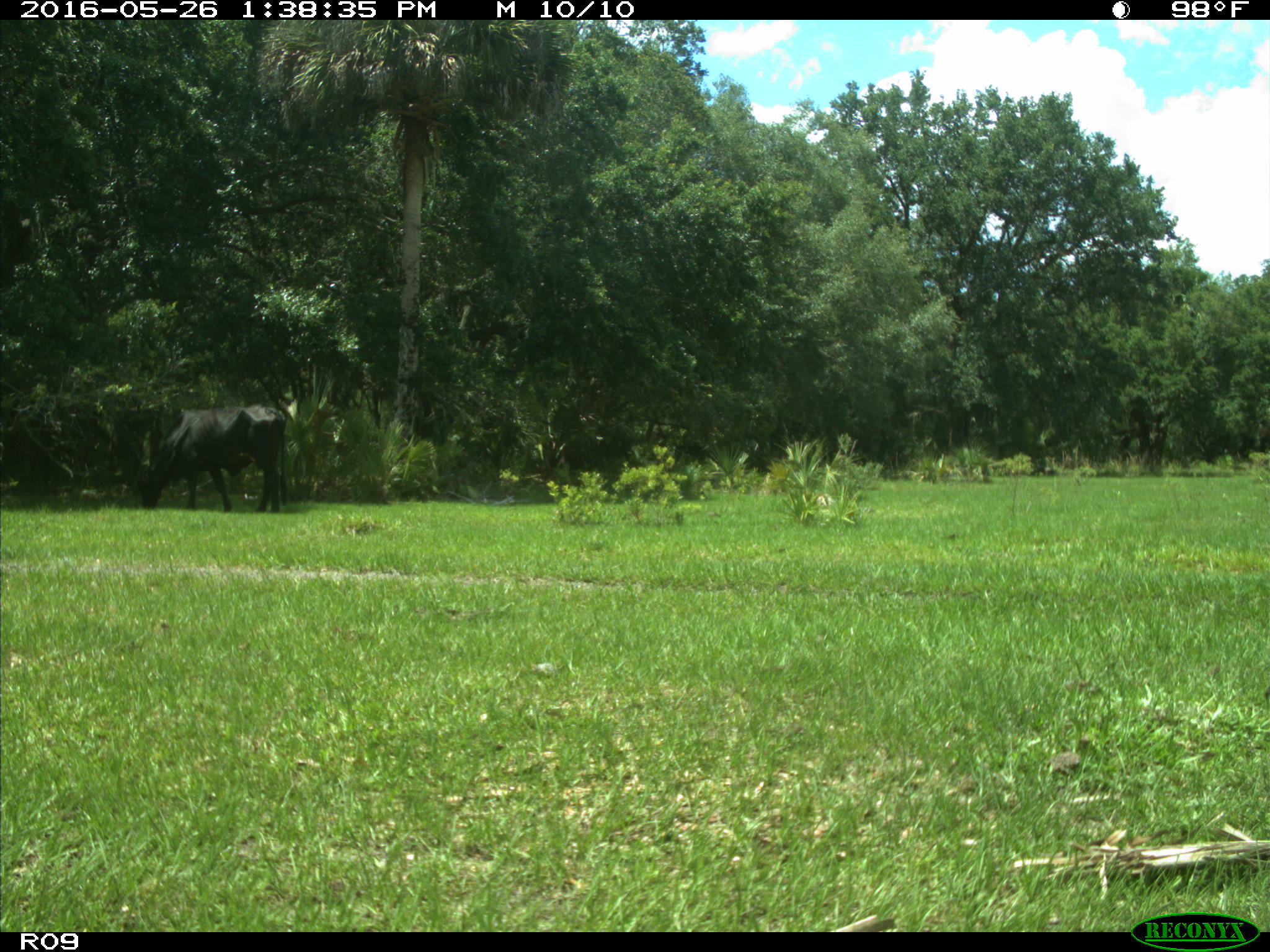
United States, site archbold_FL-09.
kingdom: Animalia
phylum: Chordata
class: Mammalia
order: Artiodactyla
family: Bovidae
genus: Bos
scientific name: Bos taurus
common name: domestic cow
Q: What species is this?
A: Bos taurus (domestic cow).